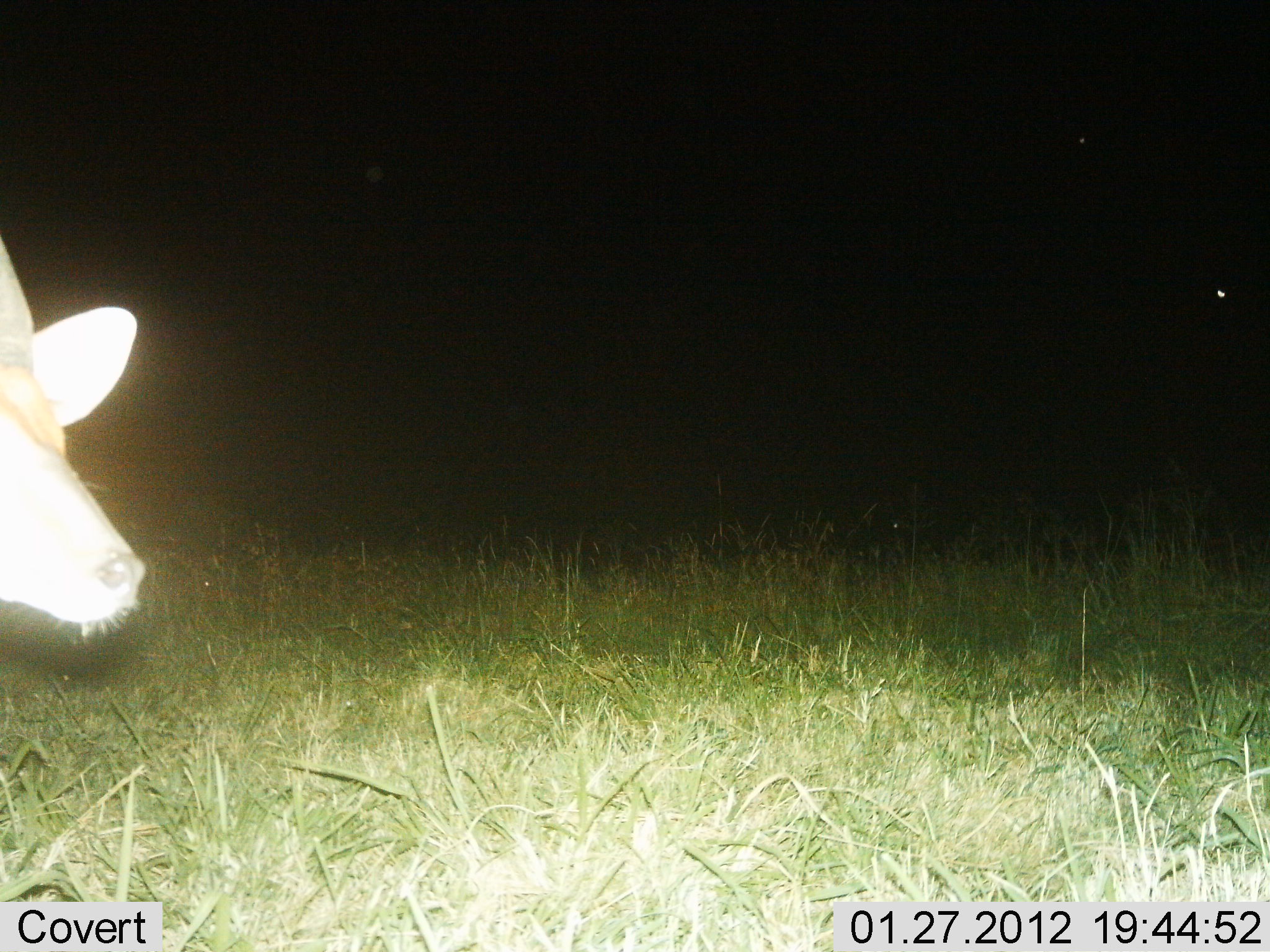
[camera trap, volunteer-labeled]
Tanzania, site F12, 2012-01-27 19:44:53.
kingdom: Animalia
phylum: Chordata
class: Mammalia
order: Artiodactyla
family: Bovidae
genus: Redunca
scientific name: Redunca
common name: reedbuck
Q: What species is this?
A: Reedbuck (Redunca).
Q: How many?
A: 1.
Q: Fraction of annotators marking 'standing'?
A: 78%.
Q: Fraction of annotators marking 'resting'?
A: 0%.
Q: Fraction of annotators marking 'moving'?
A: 22%.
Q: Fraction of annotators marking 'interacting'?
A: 0%.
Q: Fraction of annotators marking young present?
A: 0%.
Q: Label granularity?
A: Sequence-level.